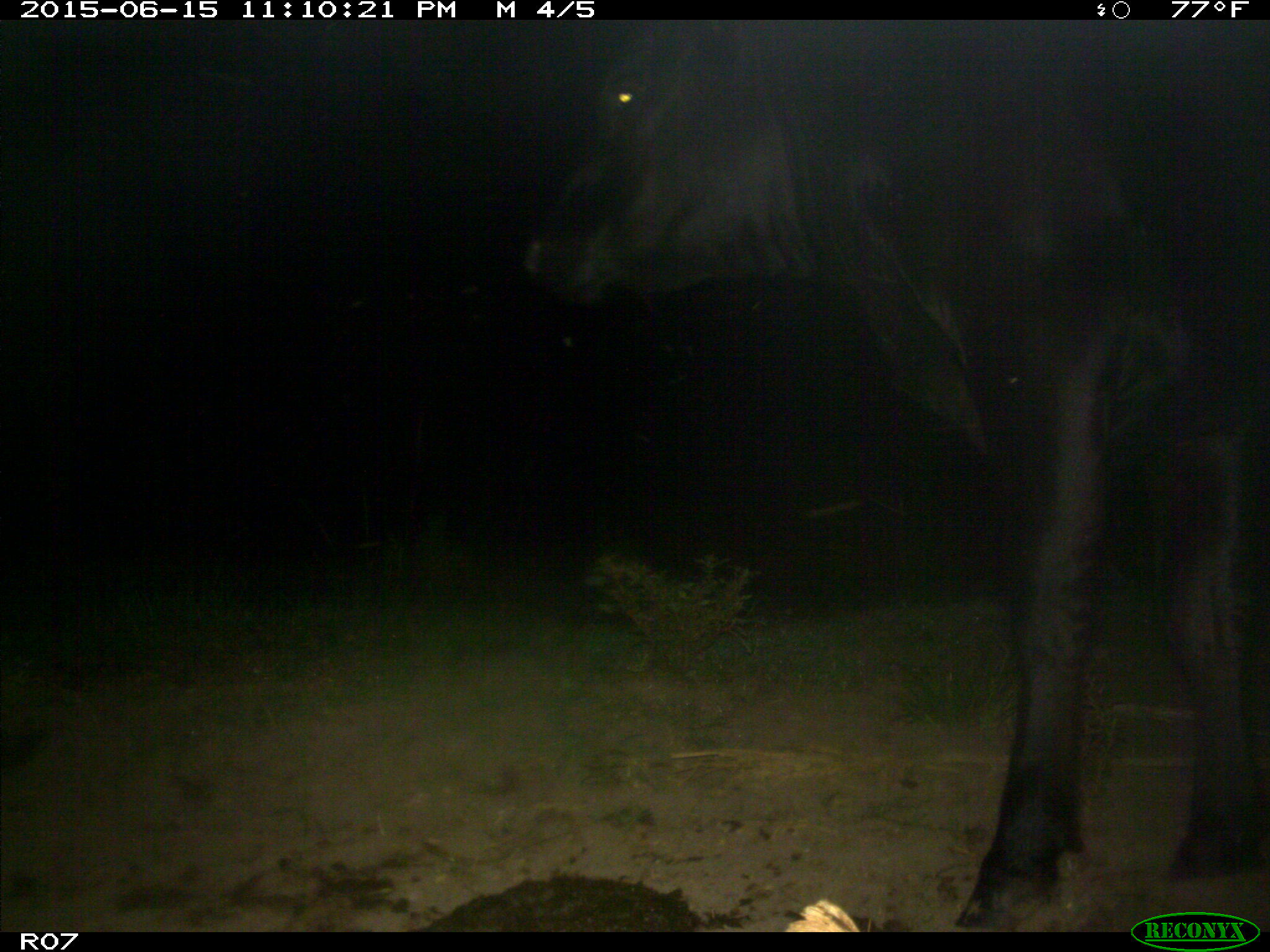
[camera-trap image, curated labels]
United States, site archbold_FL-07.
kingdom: Animalia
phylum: Chordata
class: Mammalia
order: Artiodactyla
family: Bovidae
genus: Bos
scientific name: Bos taurus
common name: domestic cow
Bos taurus (domestic cow).